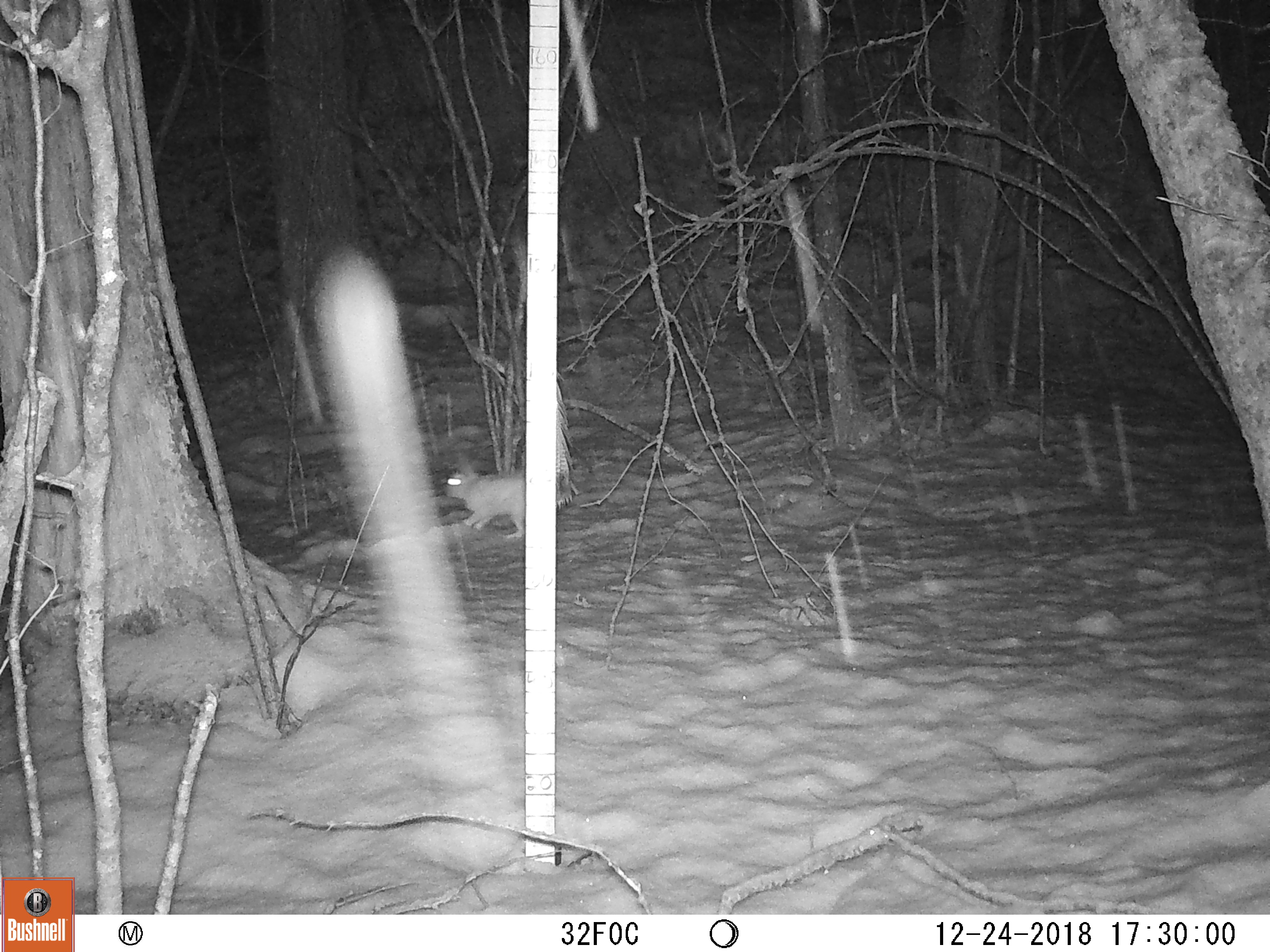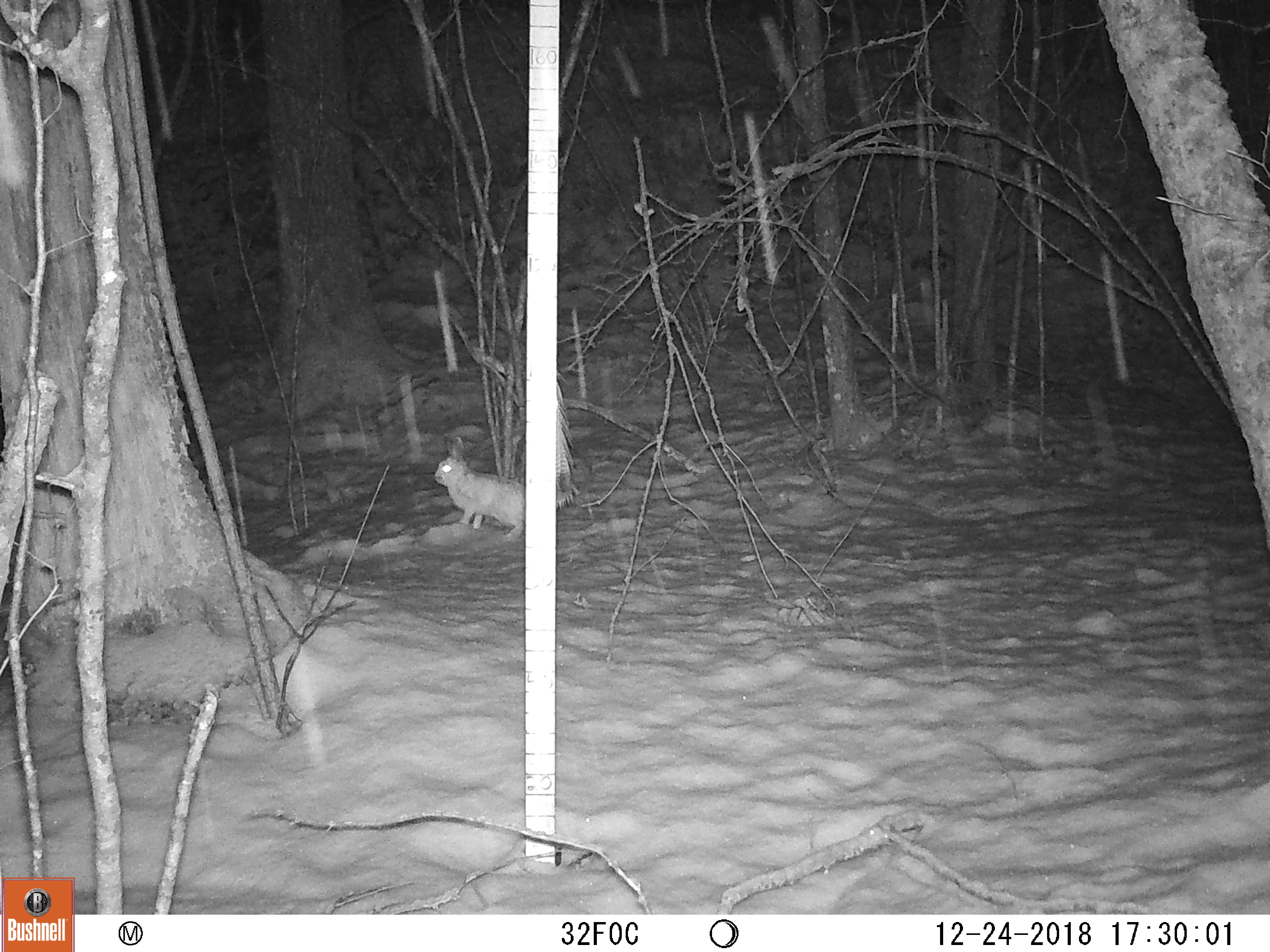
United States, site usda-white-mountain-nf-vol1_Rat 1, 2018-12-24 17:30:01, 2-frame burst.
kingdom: Animalia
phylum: Chordata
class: Mammalia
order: Lagomorpha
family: Leporidae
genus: Lepus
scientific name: Lepus americanus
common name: snowshoe hare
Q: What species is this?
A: Snowshoe hare (Lepus americanus).